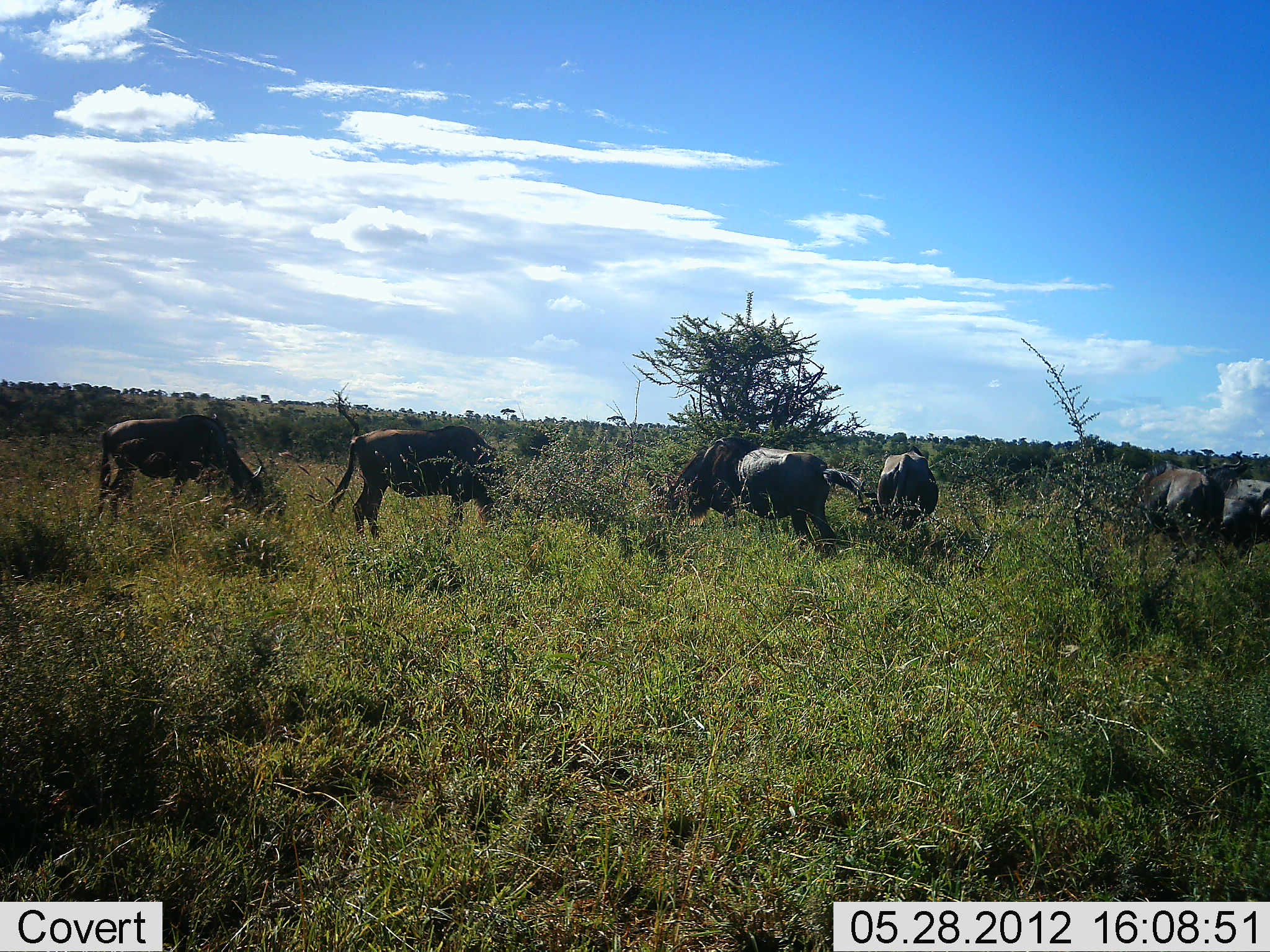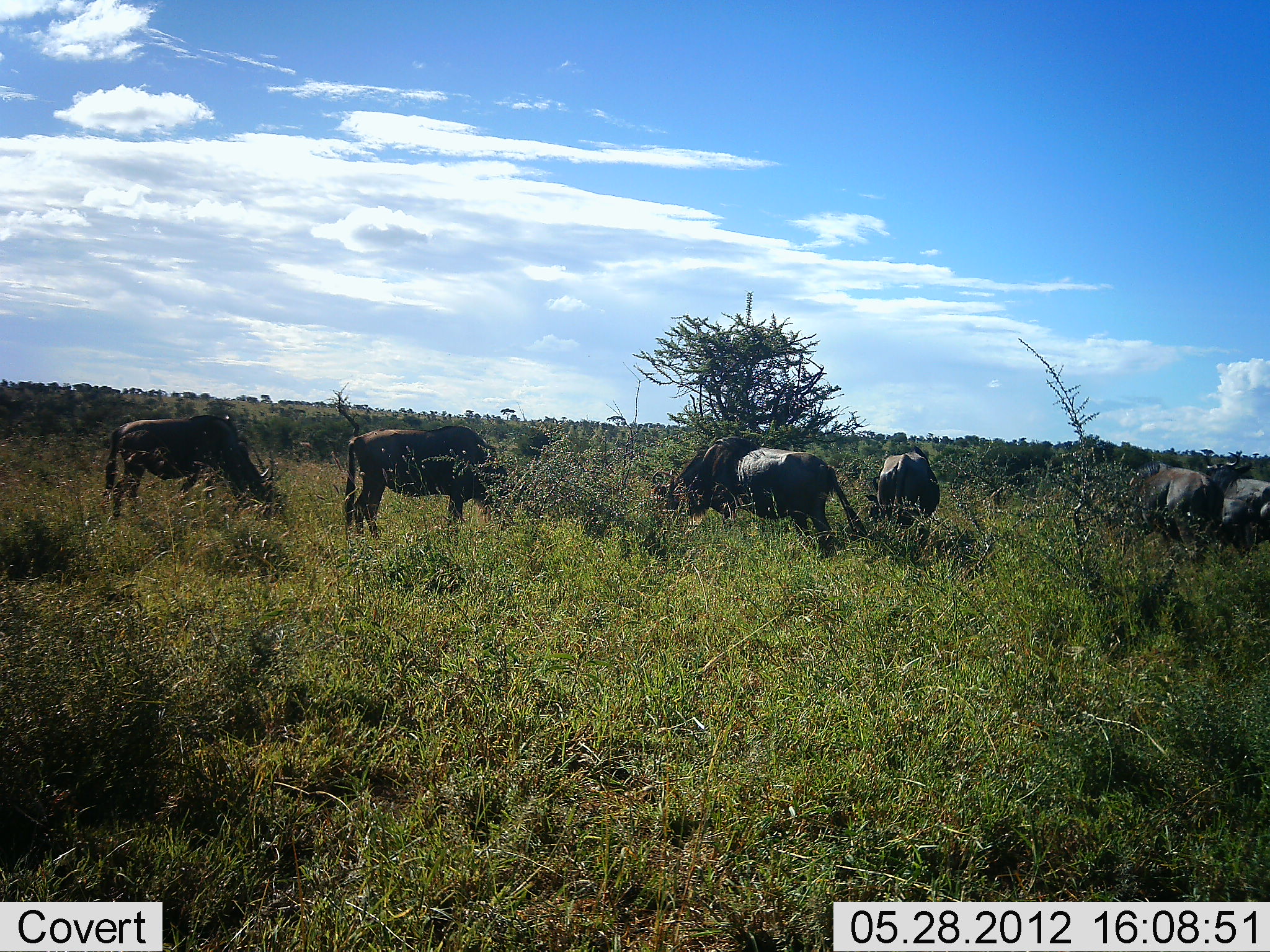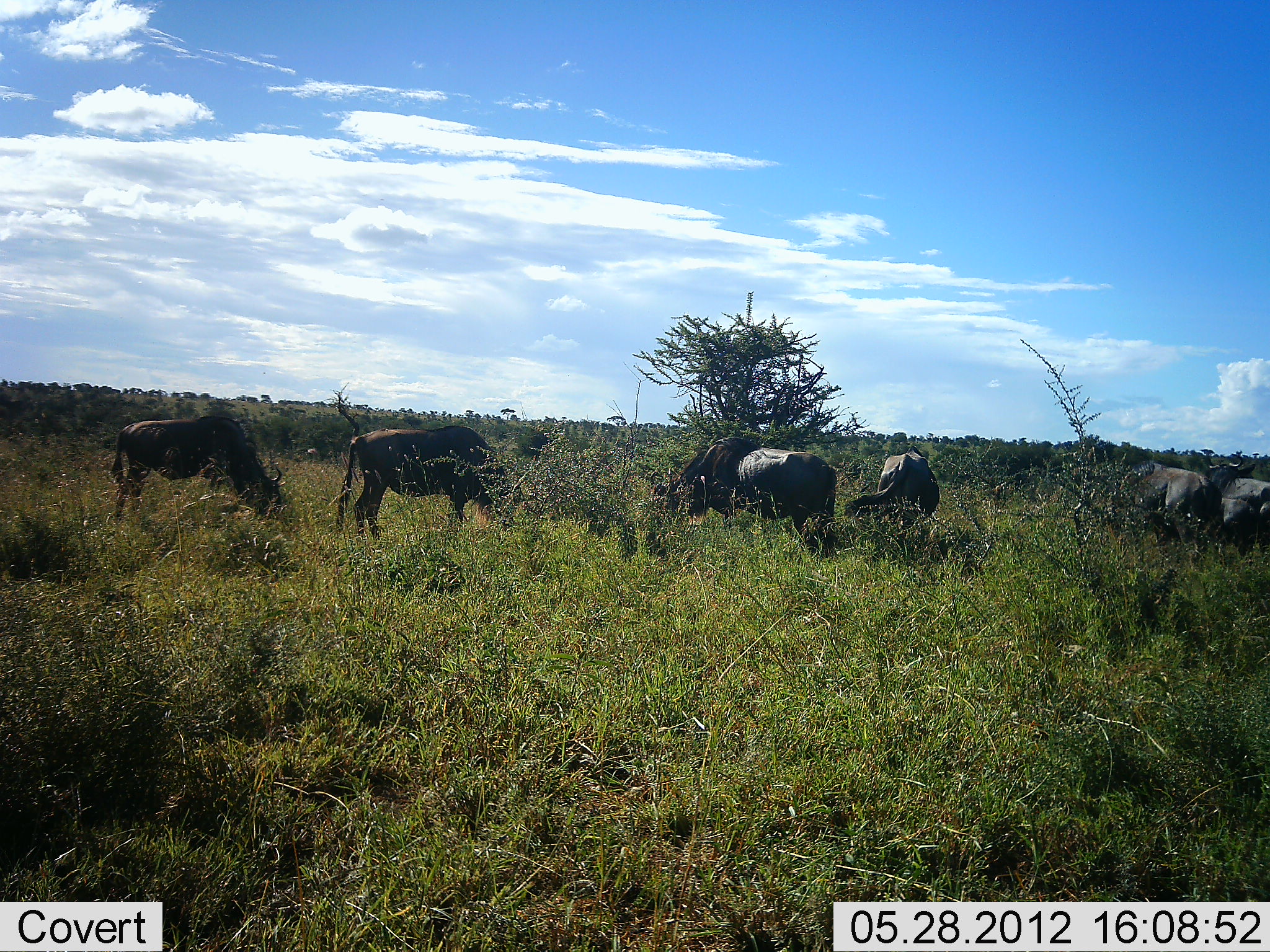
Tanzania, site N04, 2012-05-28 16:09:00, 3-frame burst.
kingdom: Animalia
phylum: Chordata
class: Mammalia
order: Artiodactyla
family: Bovidae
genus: Connochaetes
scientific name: Connochaetes taurinus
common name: blue wildebeest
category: wildebeest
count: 6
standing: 10%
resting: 0%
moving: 0%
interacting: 0%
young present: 0%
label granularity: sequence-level